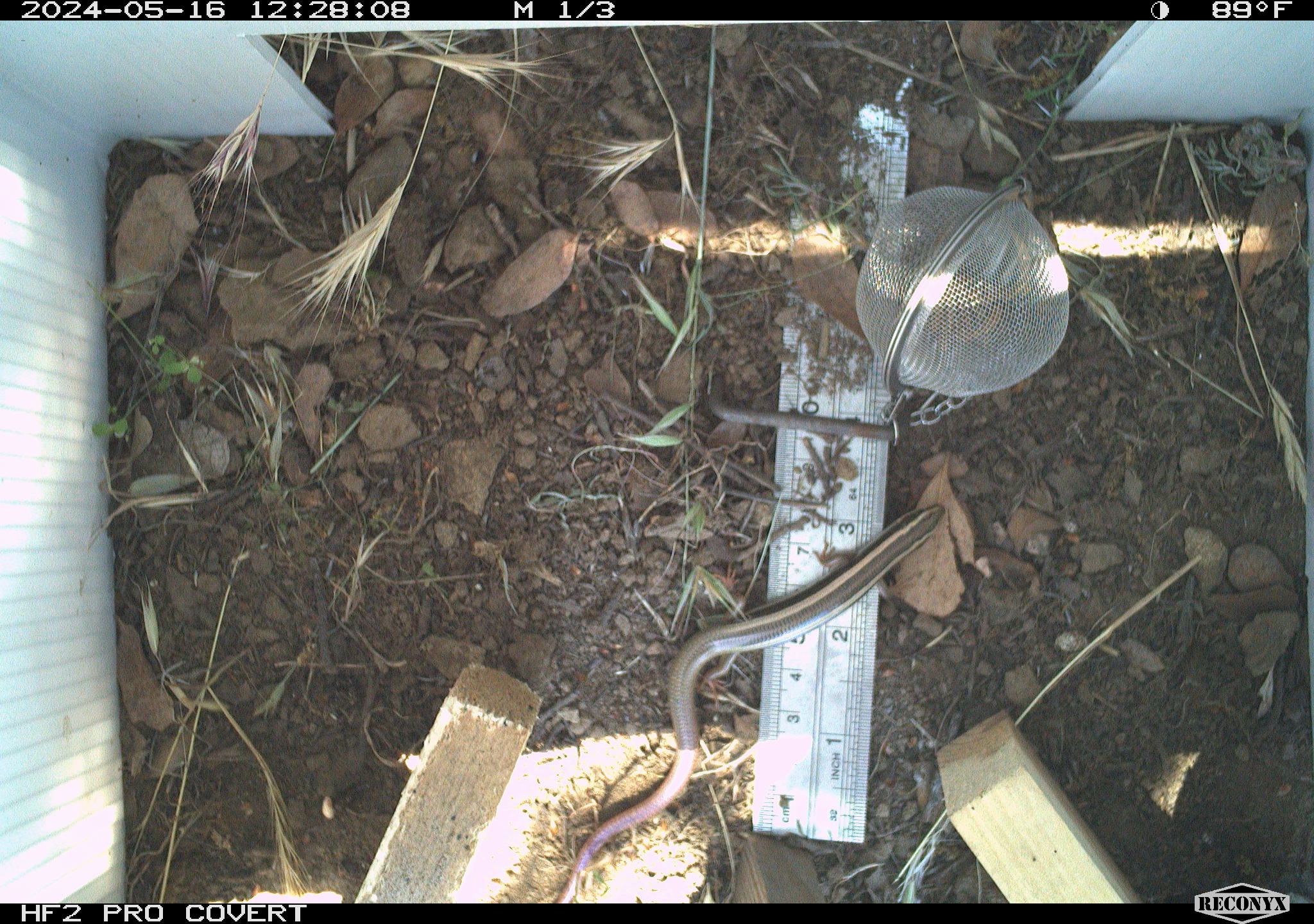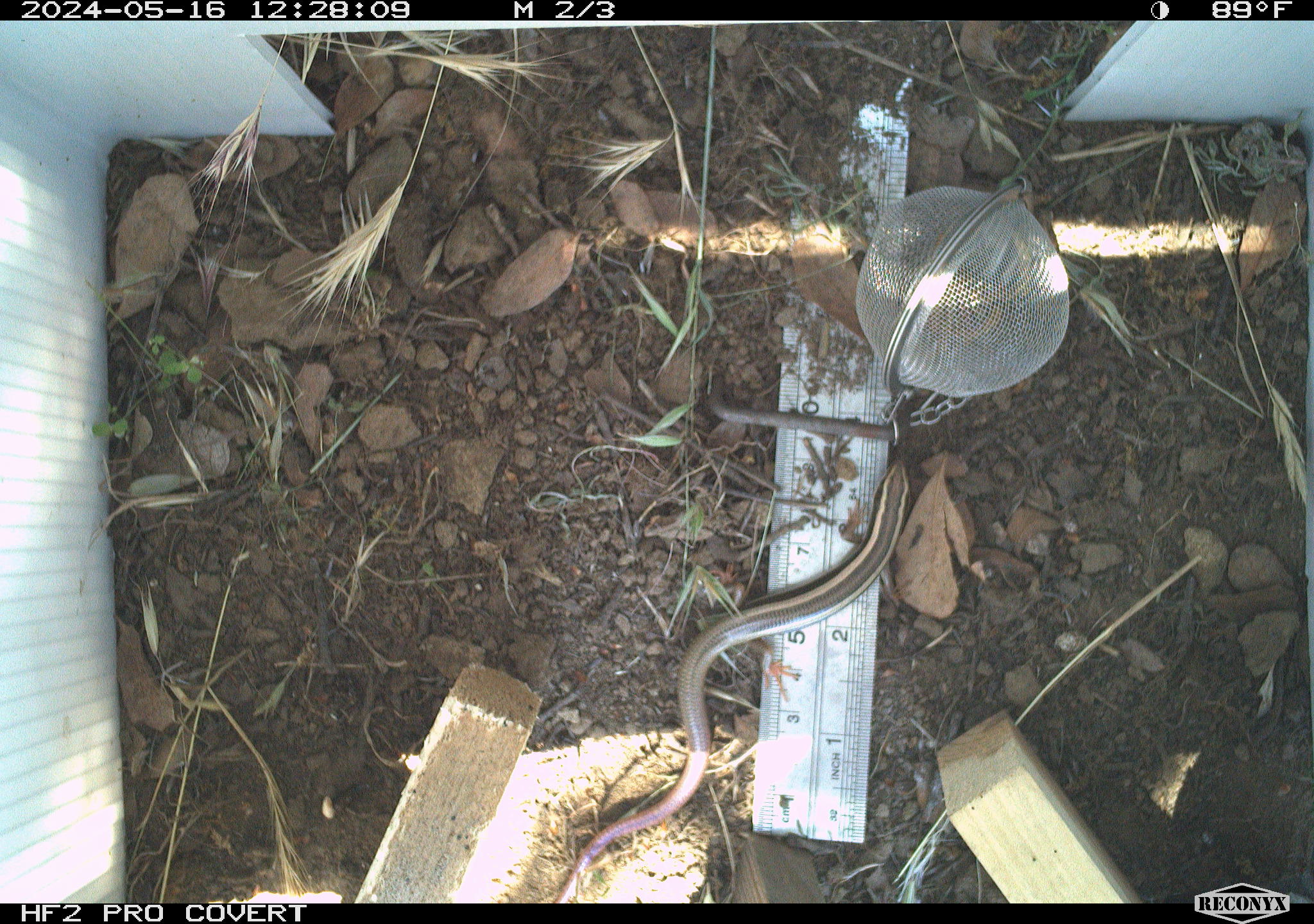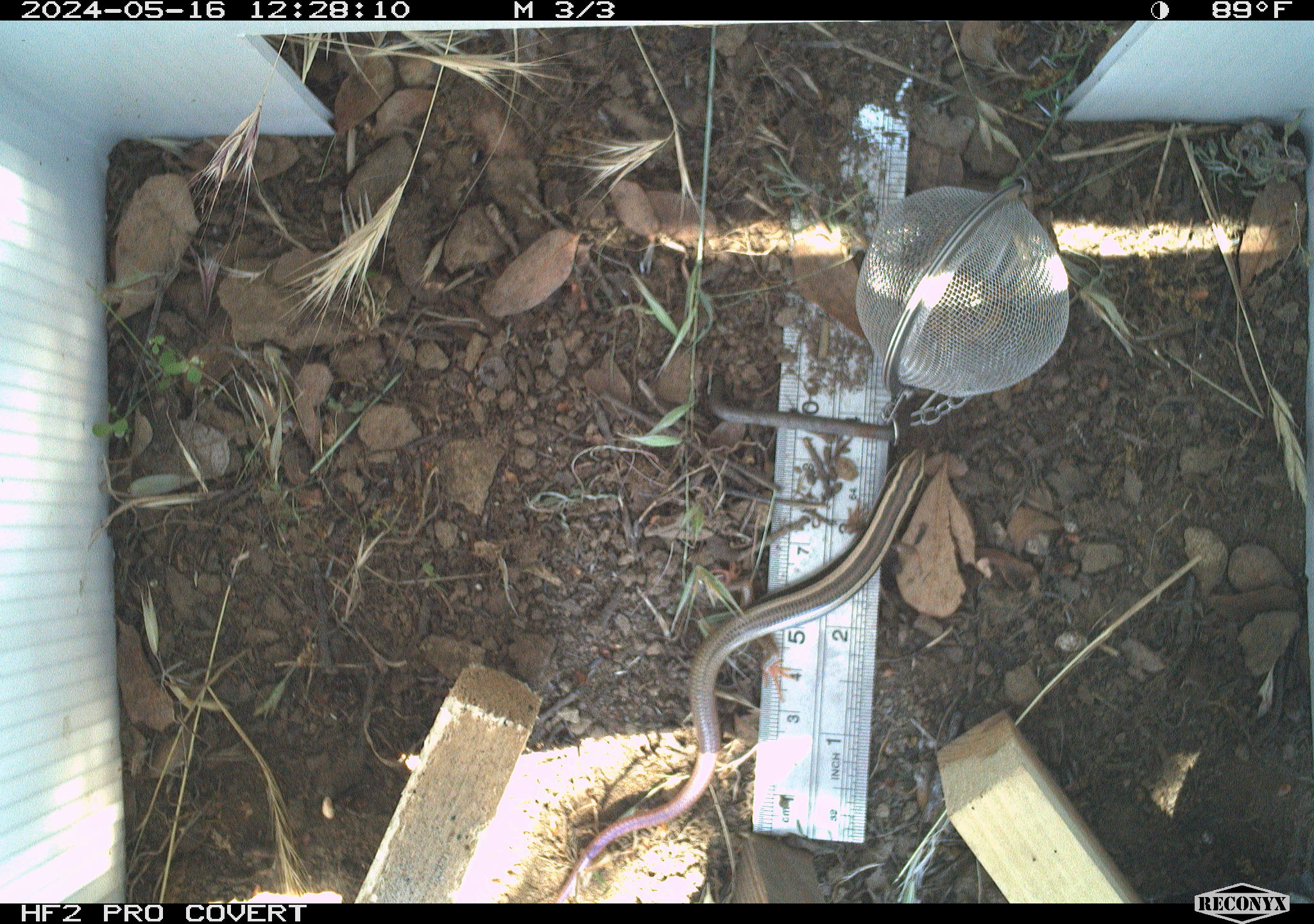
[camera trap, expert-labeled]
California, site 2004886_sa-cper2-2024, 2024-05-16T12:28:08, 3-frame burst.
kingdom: Animalia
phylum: Chordata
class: Reptilia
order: Squamata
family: Scincidae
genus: Plestiodon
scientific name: Plestiodon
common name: blue-tailed skinks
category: plestiodon species